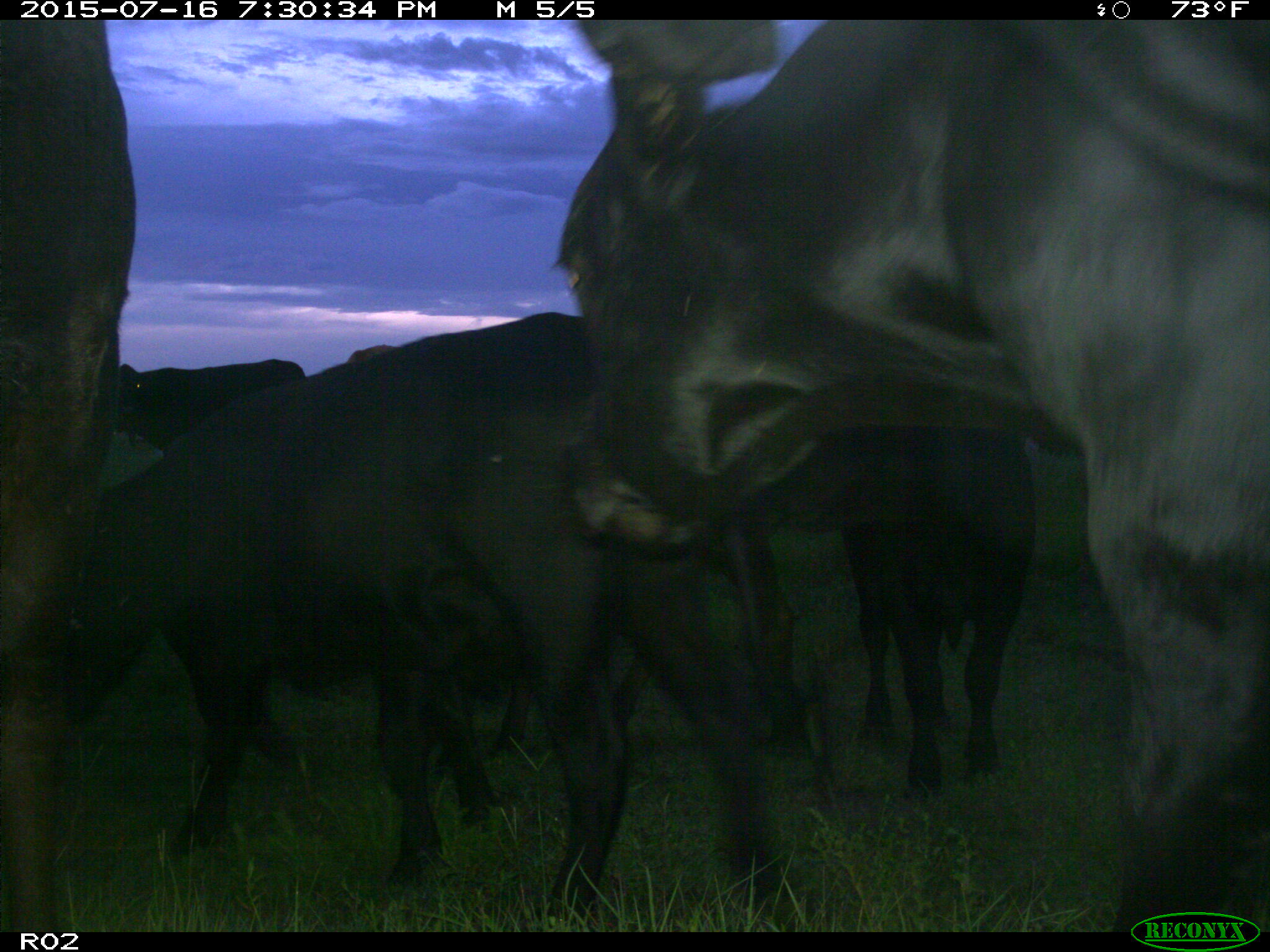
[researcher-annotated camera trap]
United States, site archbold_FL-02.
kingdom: Animalia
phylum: Chordata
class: Mammalia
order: Artiodactyla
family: Bovidae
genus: Bos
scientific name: Bos taurus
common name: domestic cow